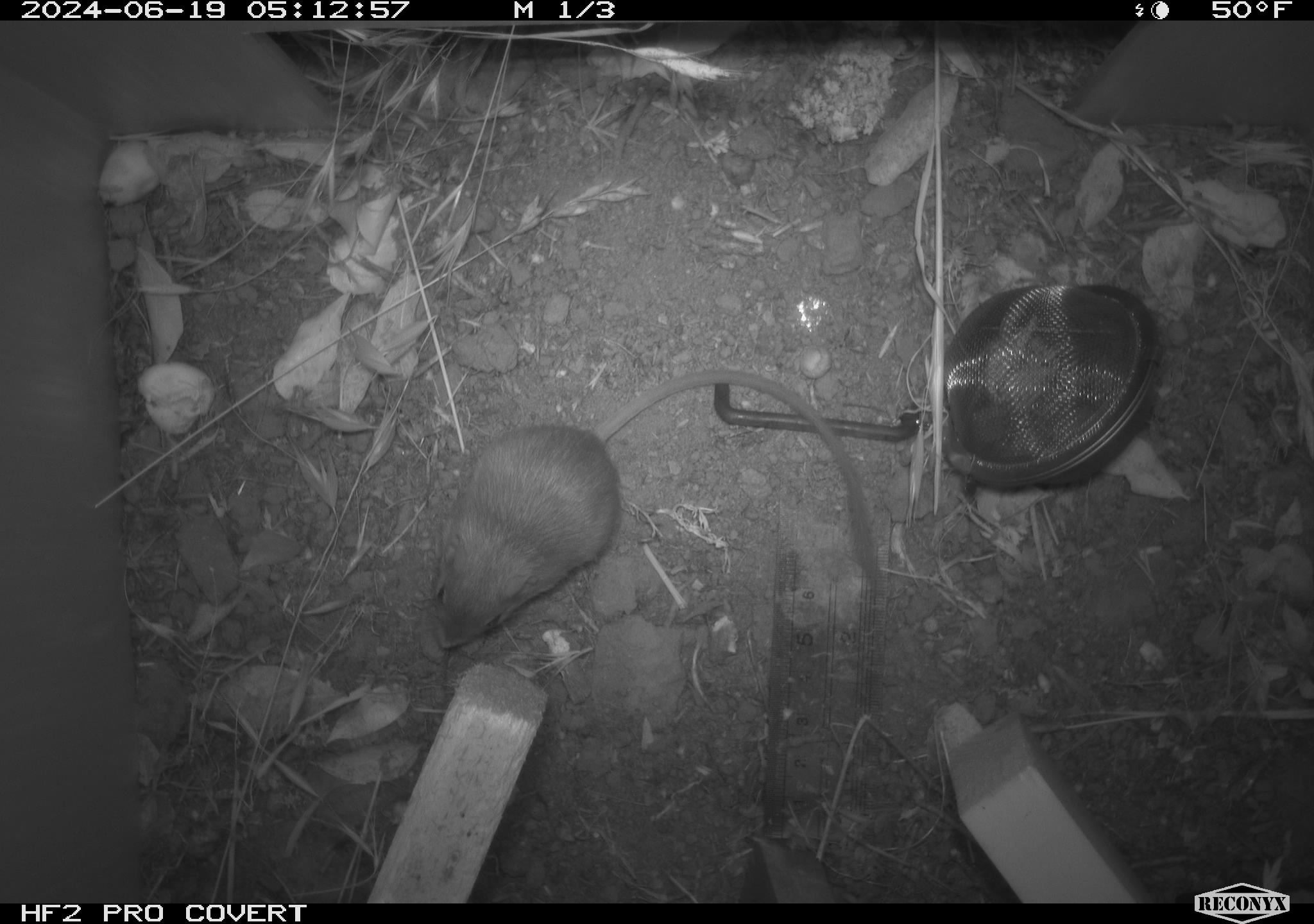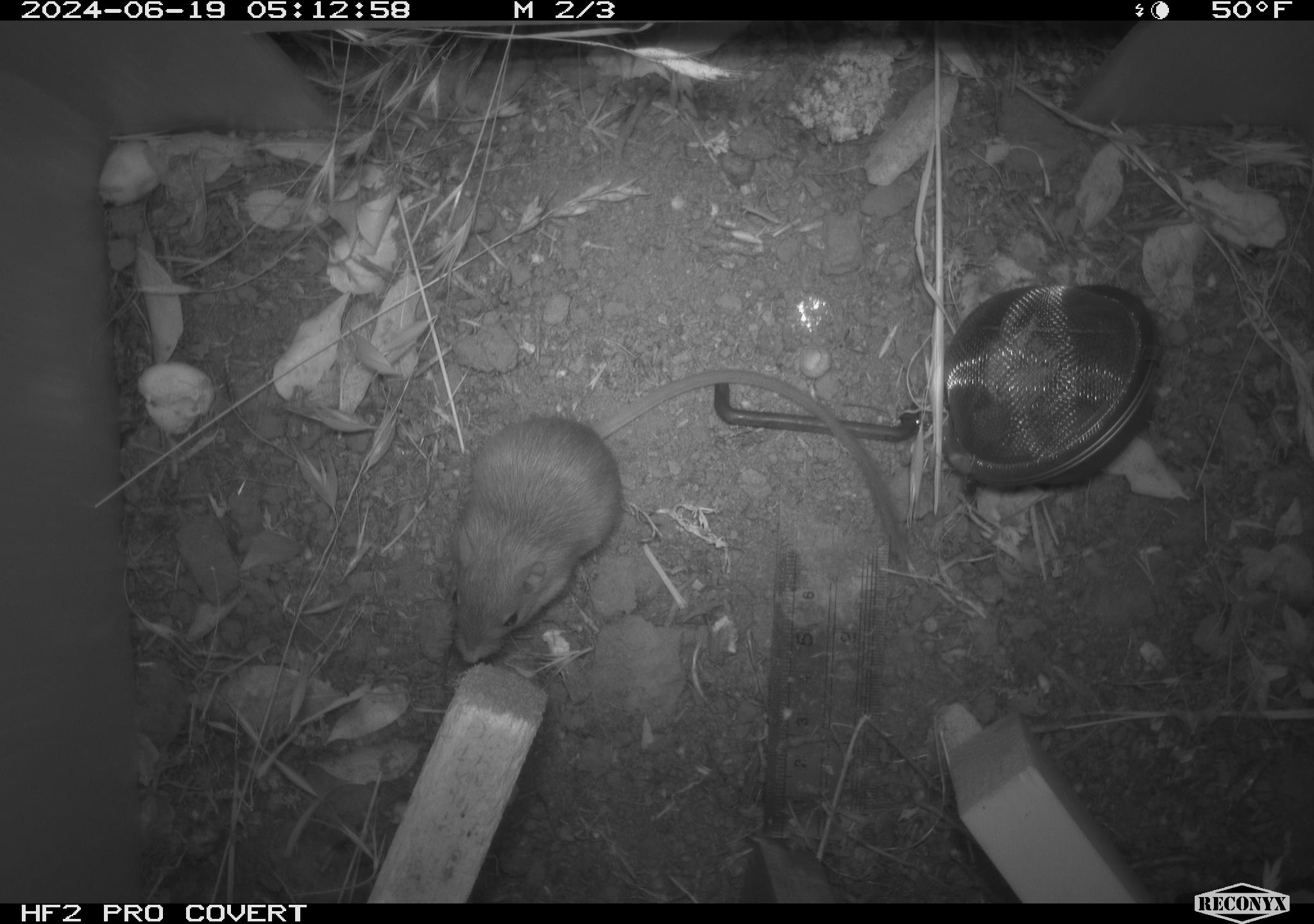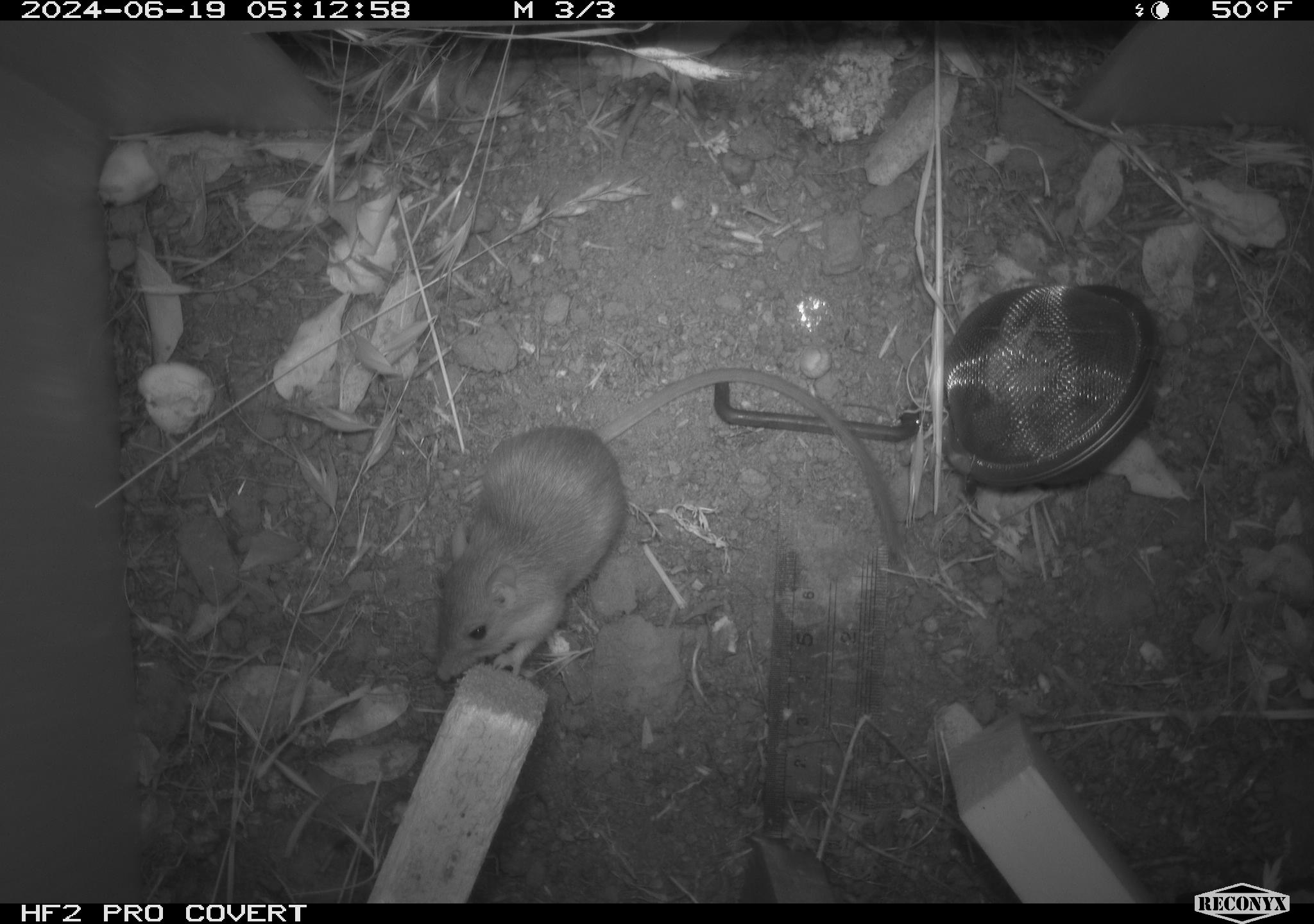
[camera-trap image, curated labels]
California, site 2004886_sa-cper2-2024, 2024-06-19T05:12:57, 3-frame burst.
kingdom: Animalia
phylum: Chordata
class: Mammalia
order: Rodentia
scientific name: Rodentia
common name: rodent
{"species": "rodent (Rodentia)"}